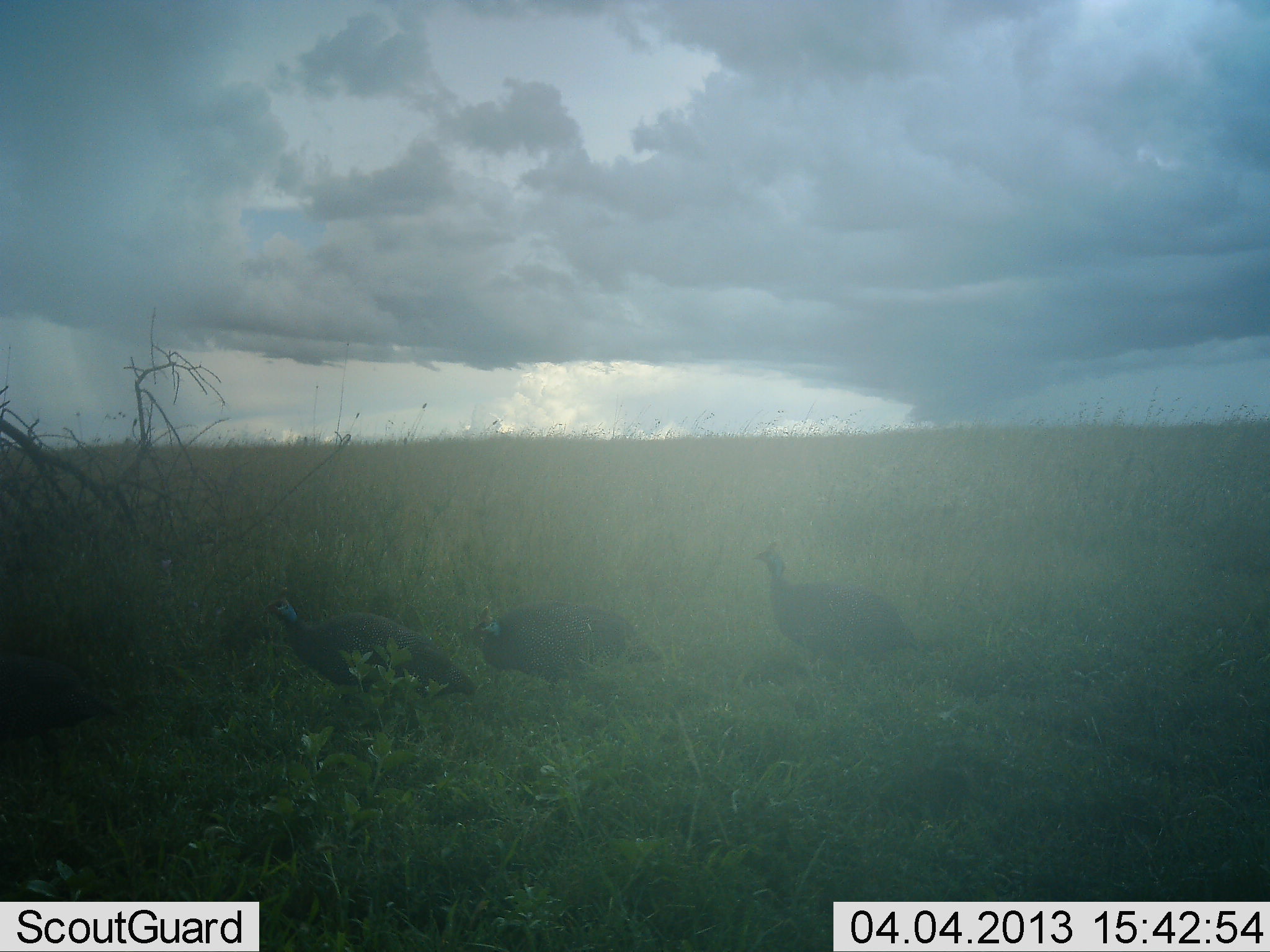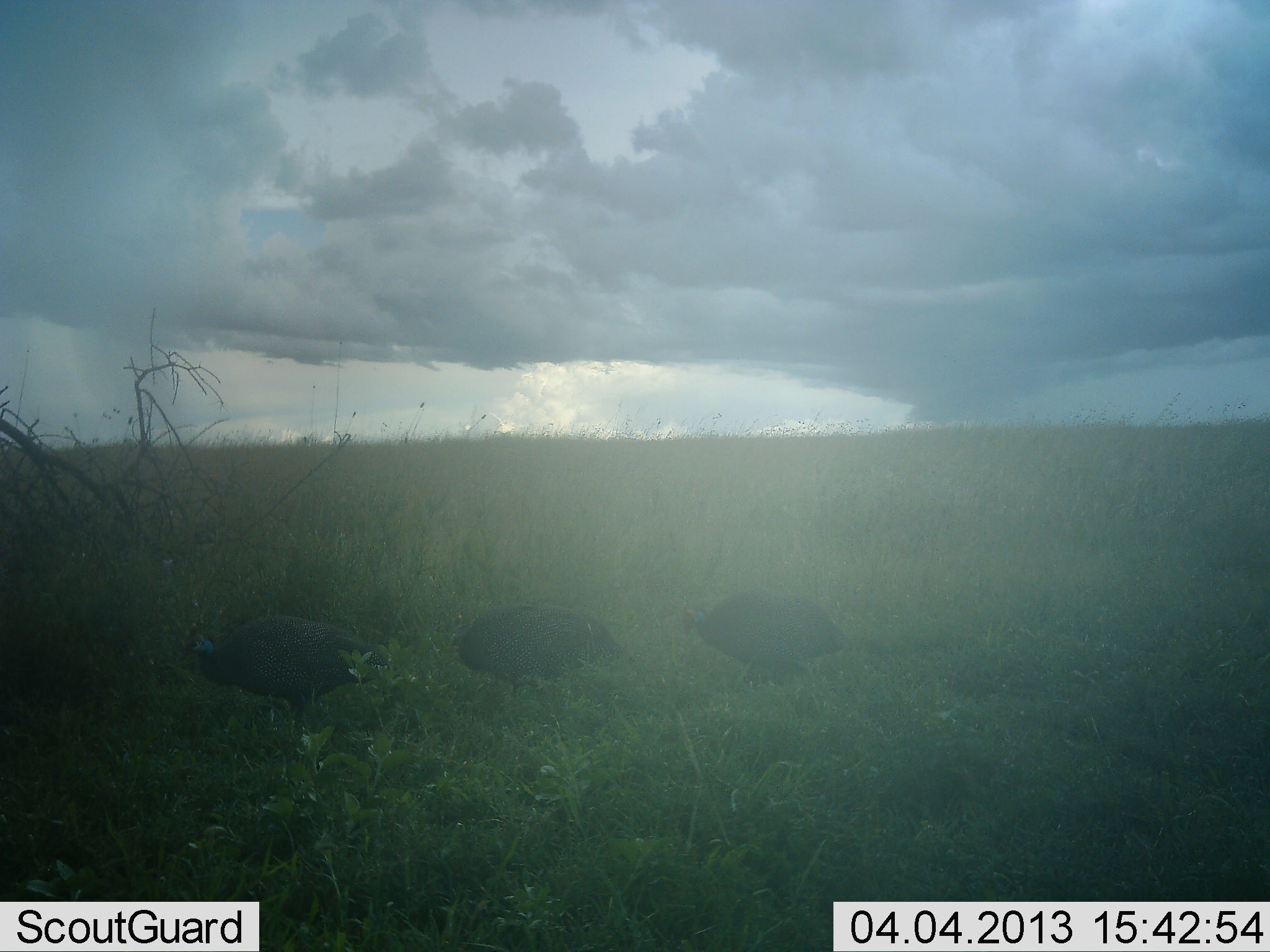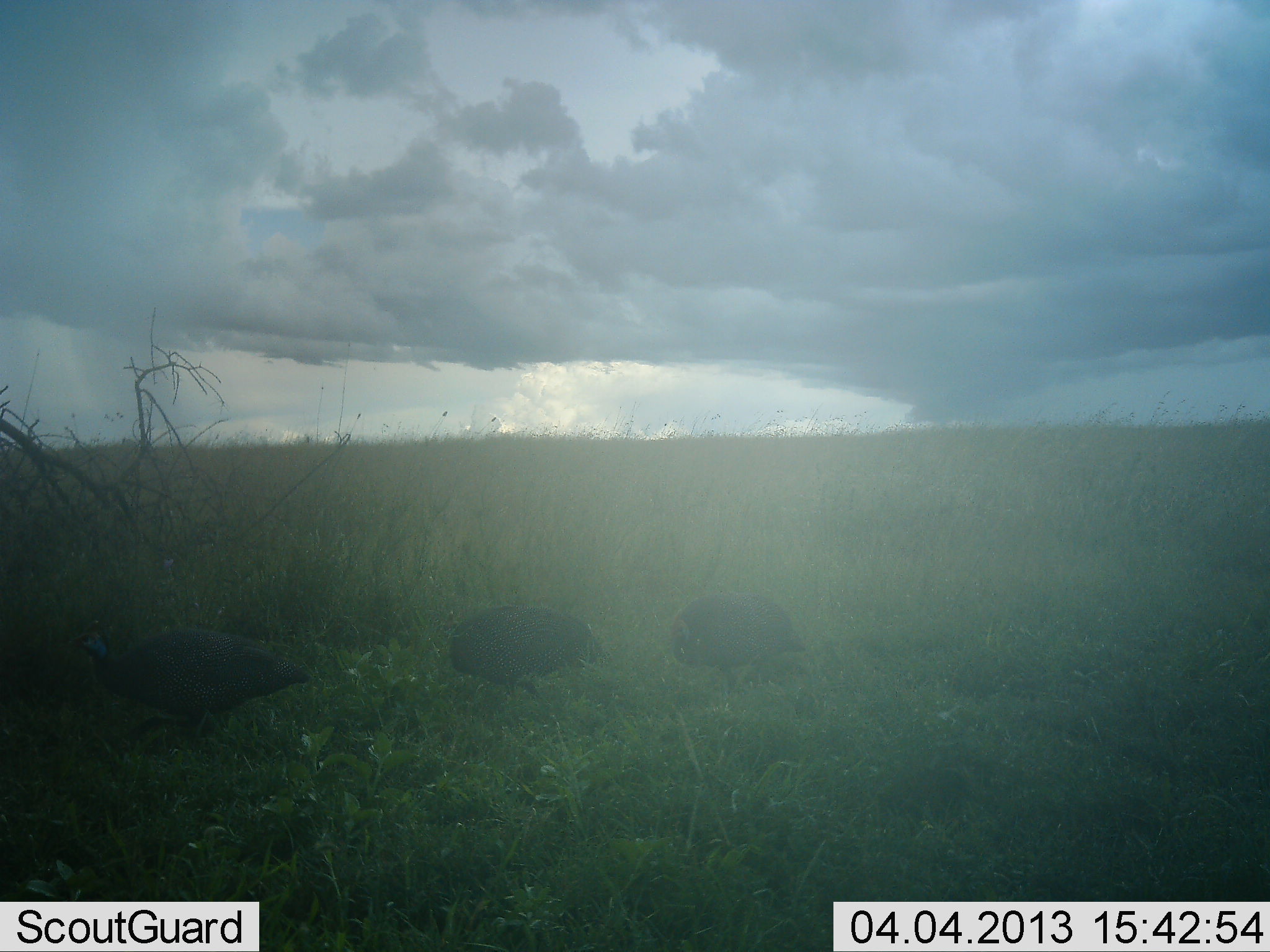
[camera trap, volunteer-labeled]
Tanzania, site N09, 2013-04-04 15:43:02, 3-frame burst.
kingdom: Animalia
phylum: Chordata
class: Aves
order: Galliformes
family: Numididae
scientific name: Numididae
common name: guinea fowl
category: guineafowl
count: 3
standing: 12%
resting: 3%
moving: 91%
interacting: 3%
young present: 0%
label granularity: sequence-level